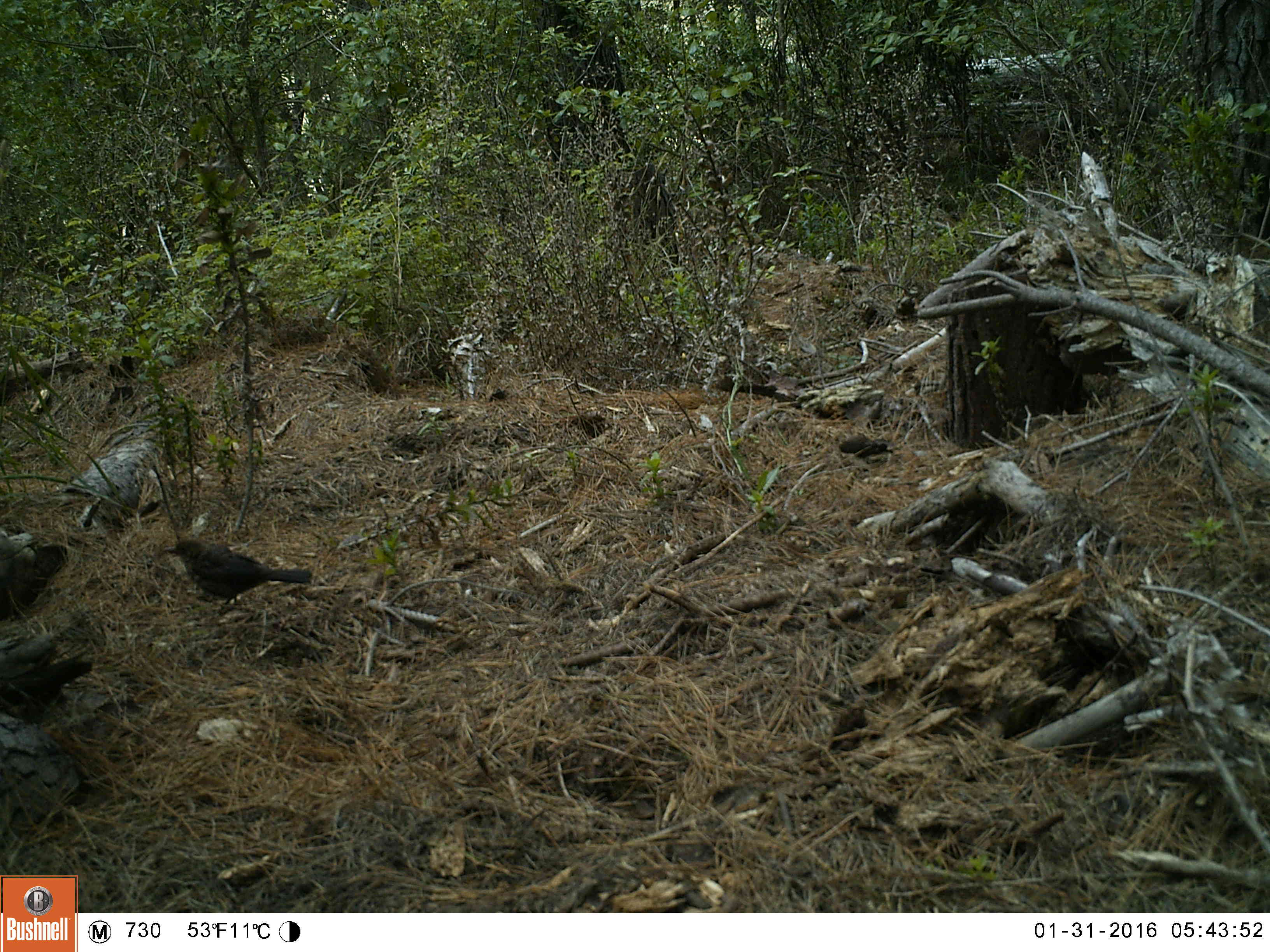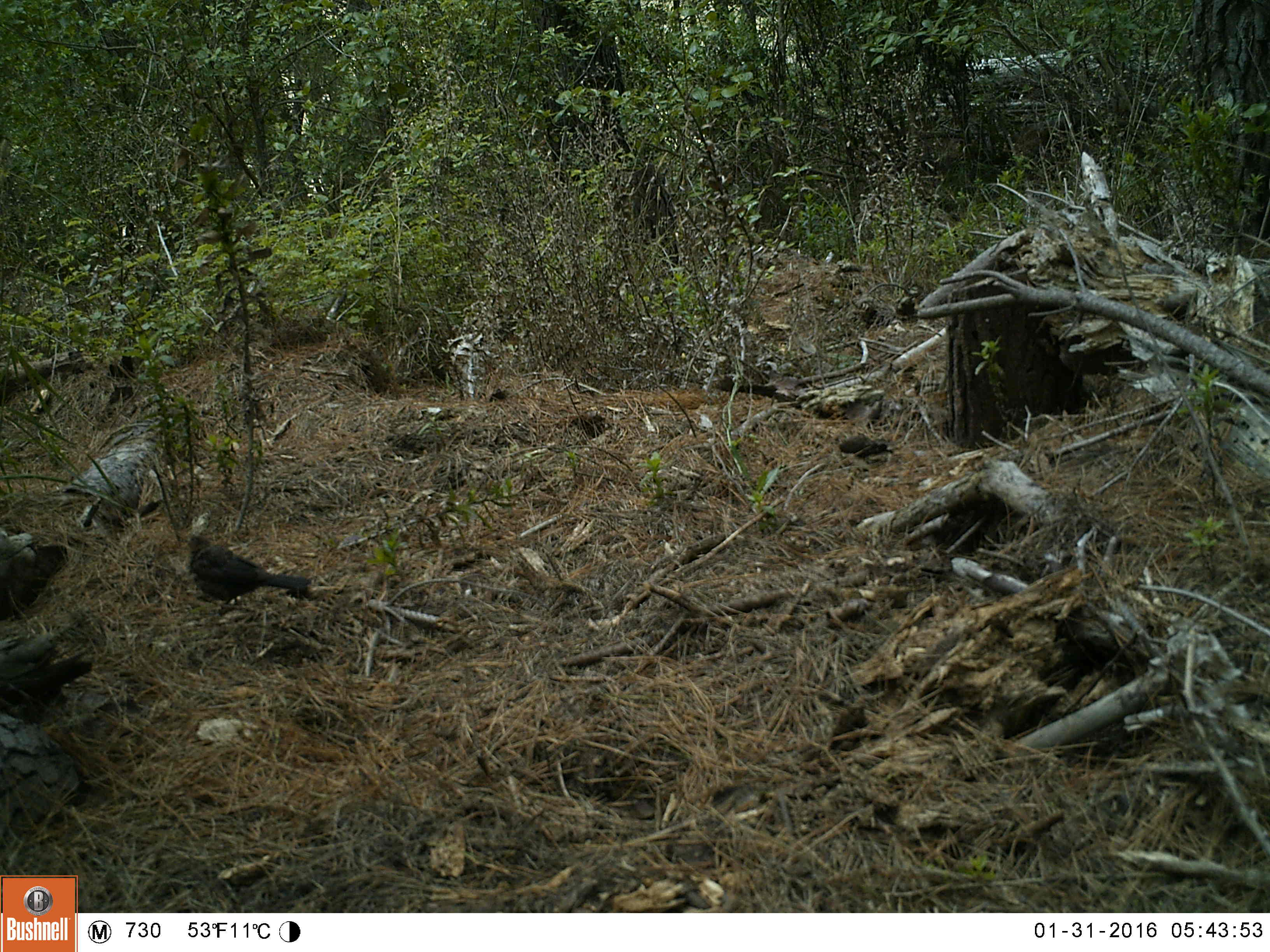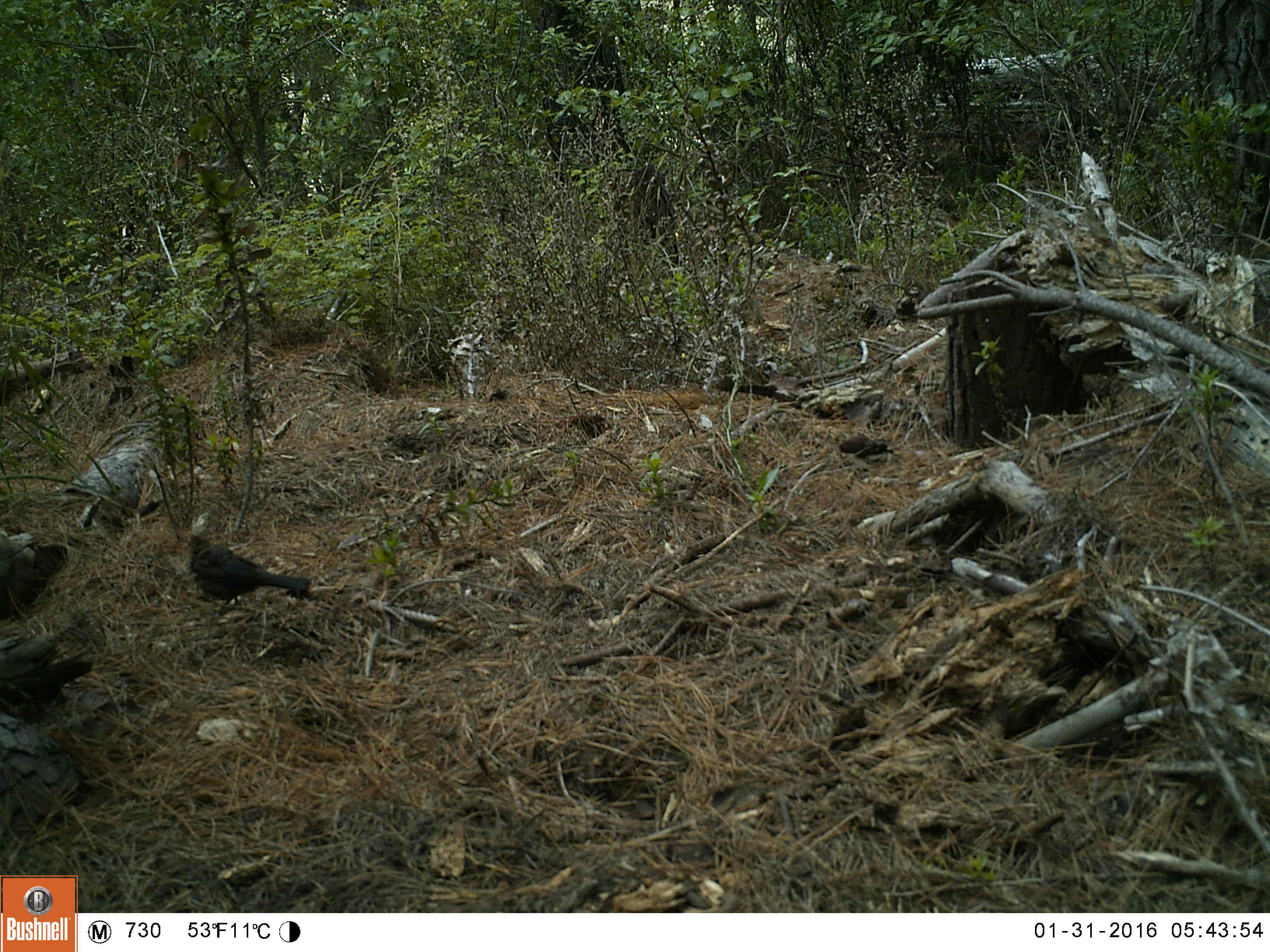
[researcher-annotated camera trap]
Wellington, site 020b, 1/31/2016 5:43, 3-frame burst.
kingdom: Animalia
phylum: Chordata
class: Aves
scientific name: Aves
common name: bird